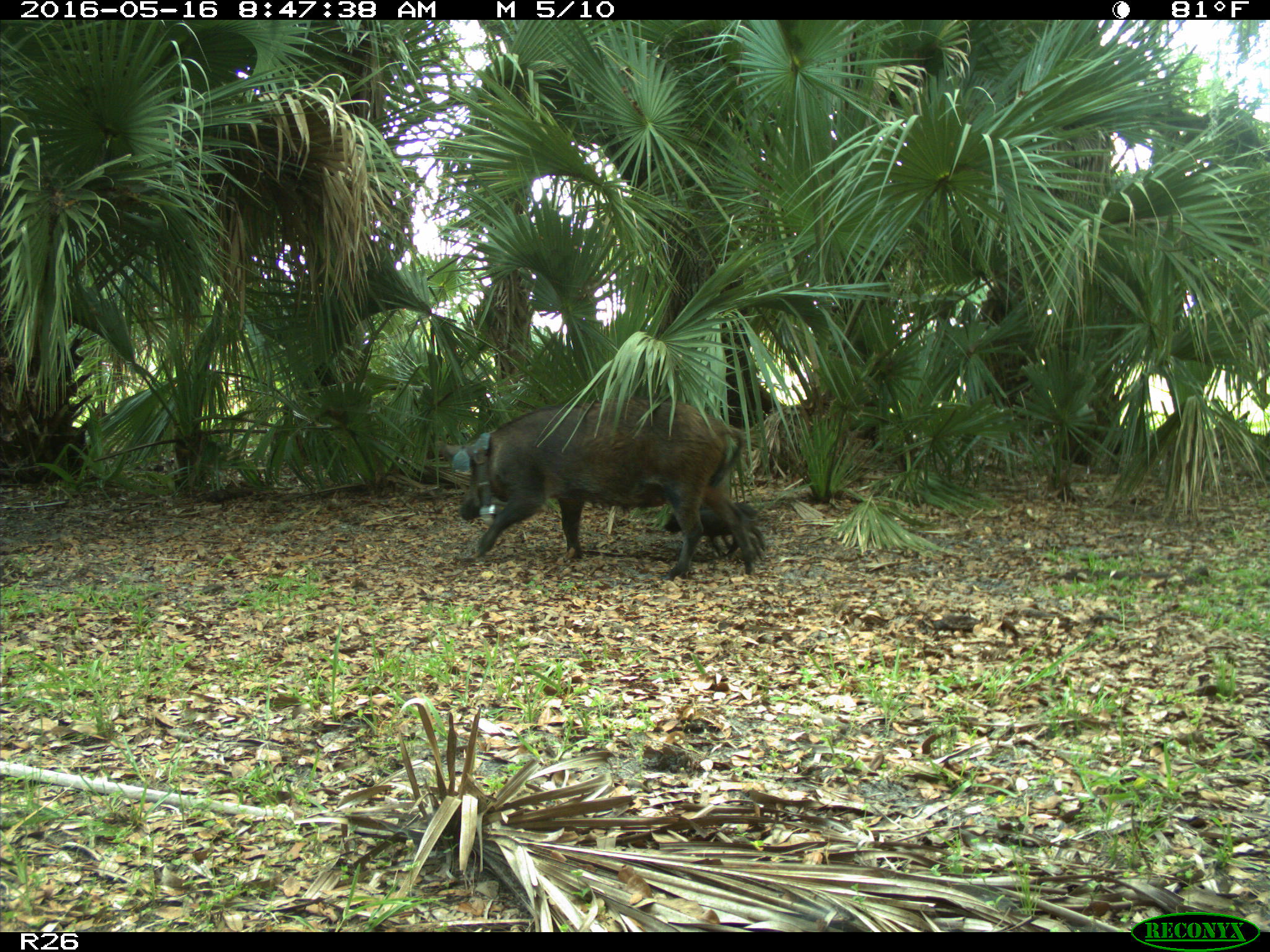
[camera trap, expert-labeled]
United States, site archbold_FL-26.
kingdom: Animalia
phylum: Chordata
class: Mammalia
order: Artiodactyla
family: Suidae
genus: Sus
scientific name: Sus scrofa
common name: wild boar